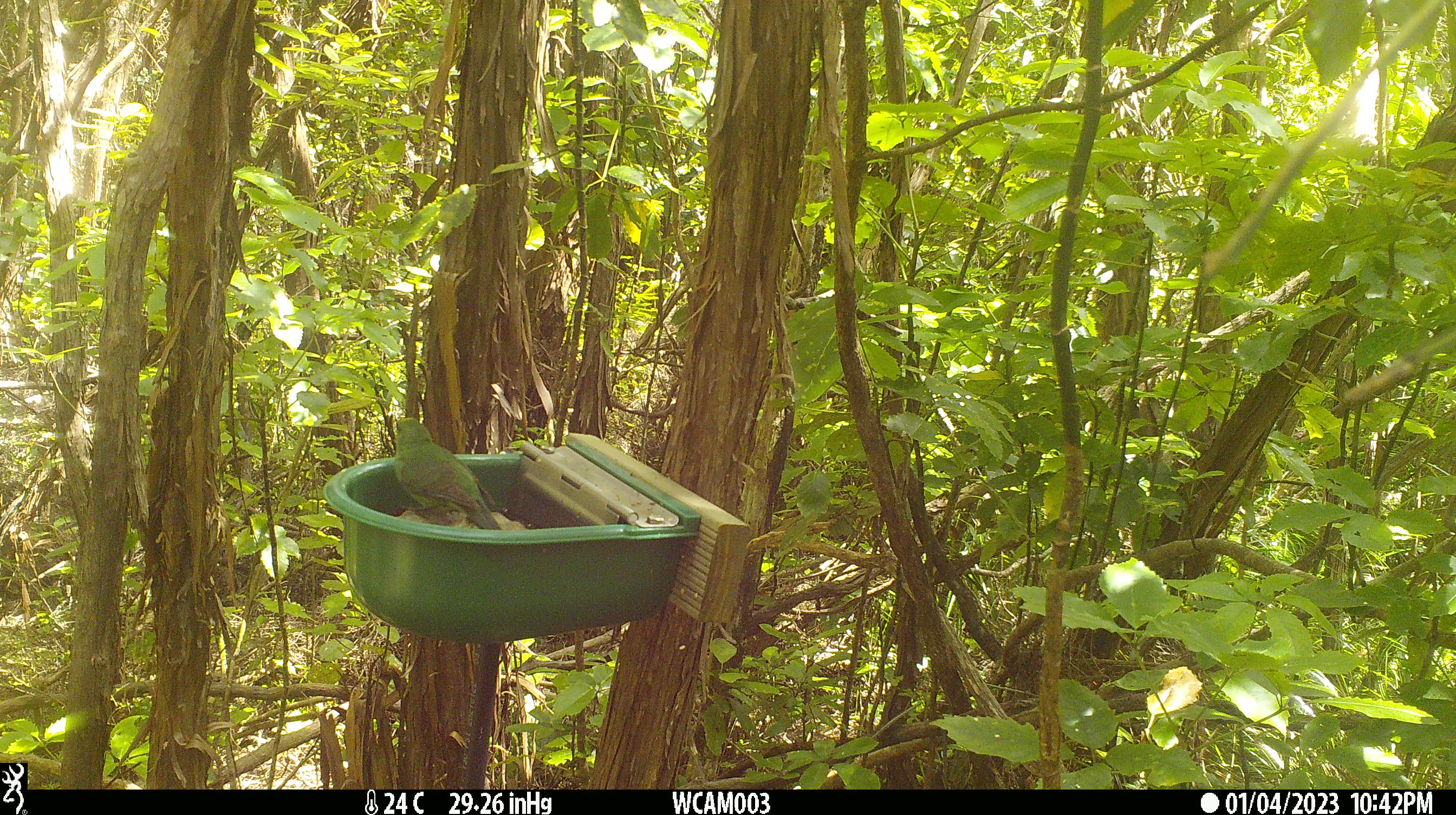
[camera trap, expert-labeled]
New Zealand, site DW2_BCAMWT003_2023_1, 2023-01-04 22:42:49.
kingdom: Animalia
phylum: Chordata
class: Aves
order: Psittaciformes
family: Psittaculidae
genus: Cyanoramphus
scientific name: Cyanoramphus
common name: parakeet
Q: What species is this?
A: Parakeet (Cyanoramphus).